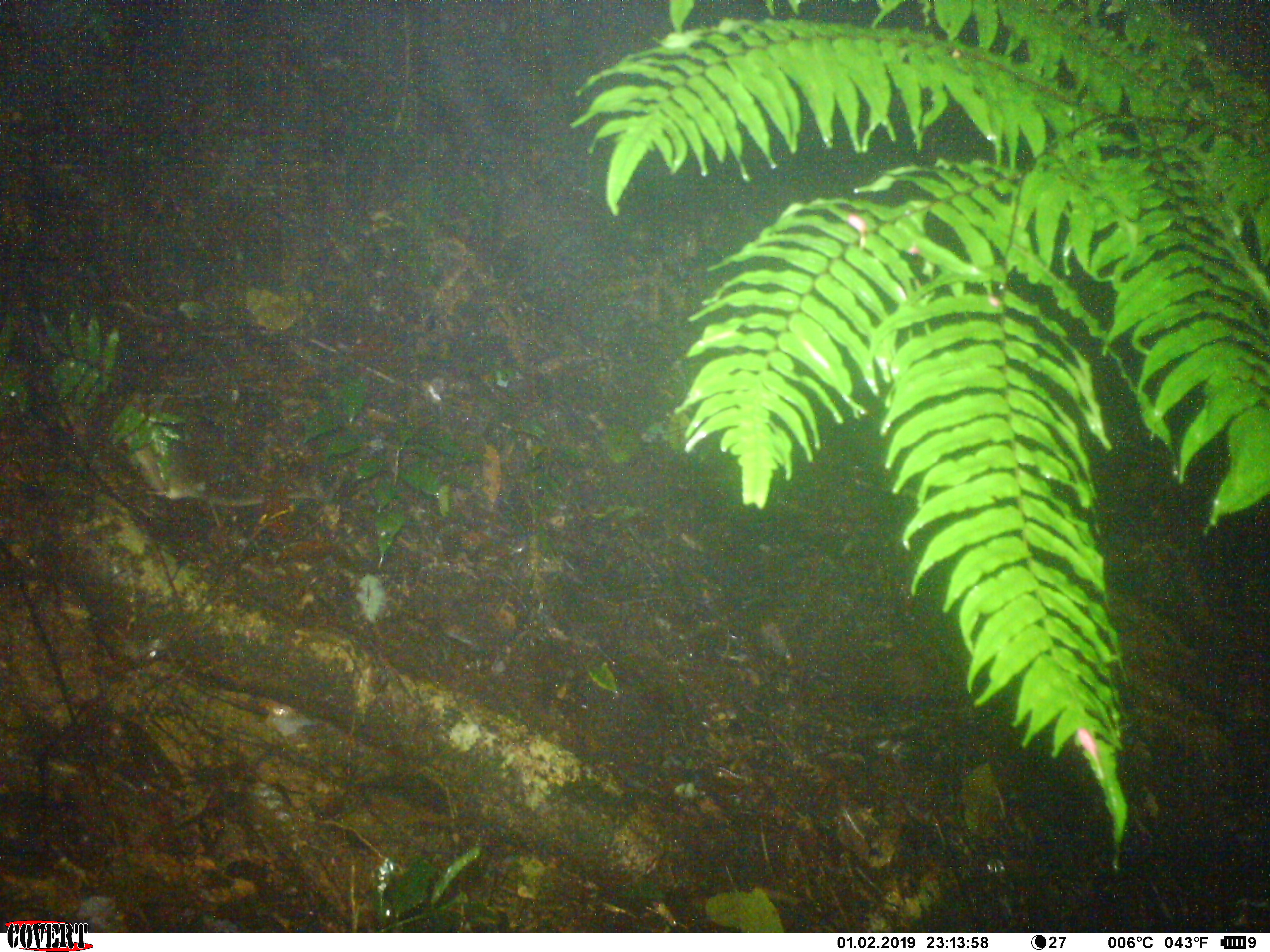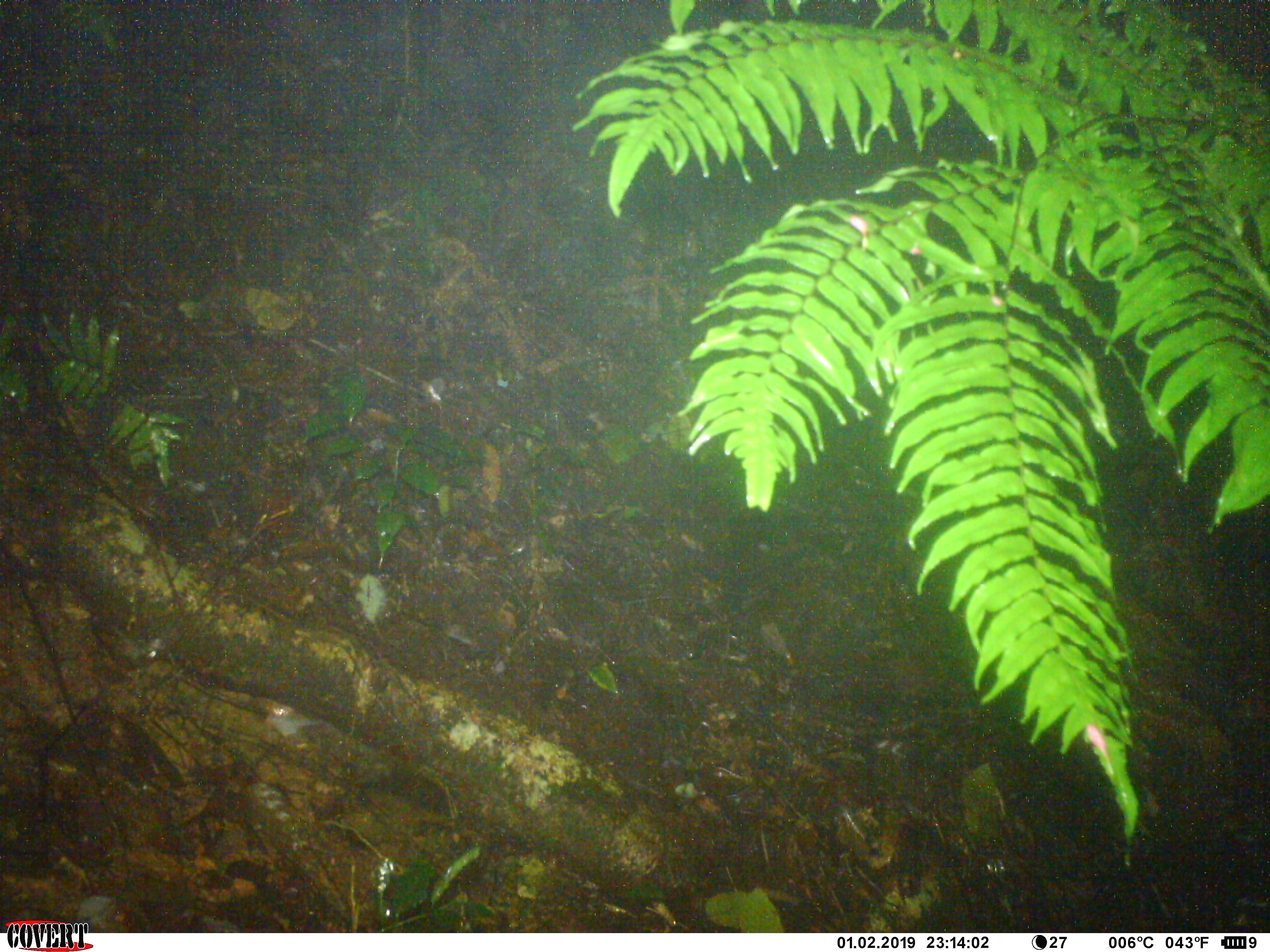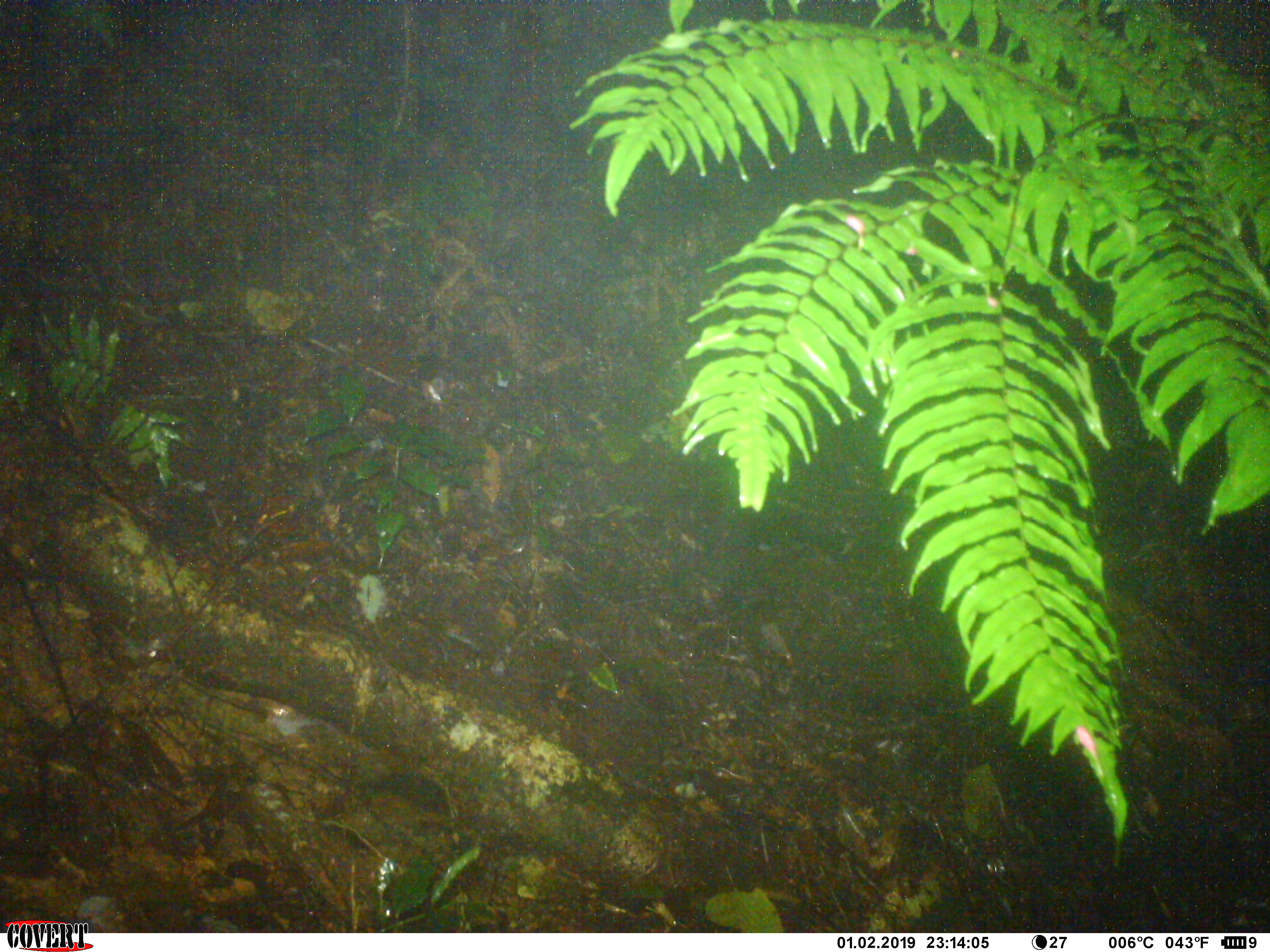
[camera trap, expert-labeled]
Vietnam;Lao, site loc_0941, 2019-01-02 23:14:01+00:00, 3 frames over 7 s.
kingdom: Animalia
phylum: Chordata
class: Mammalia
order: Rodentia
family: Muridae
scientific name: Muridae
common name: old-world mice and rats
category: unidentified murid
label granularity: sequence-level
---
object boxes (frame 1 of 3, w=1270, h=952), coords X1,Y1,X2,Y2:
unidentified murid: 115,386,333,509